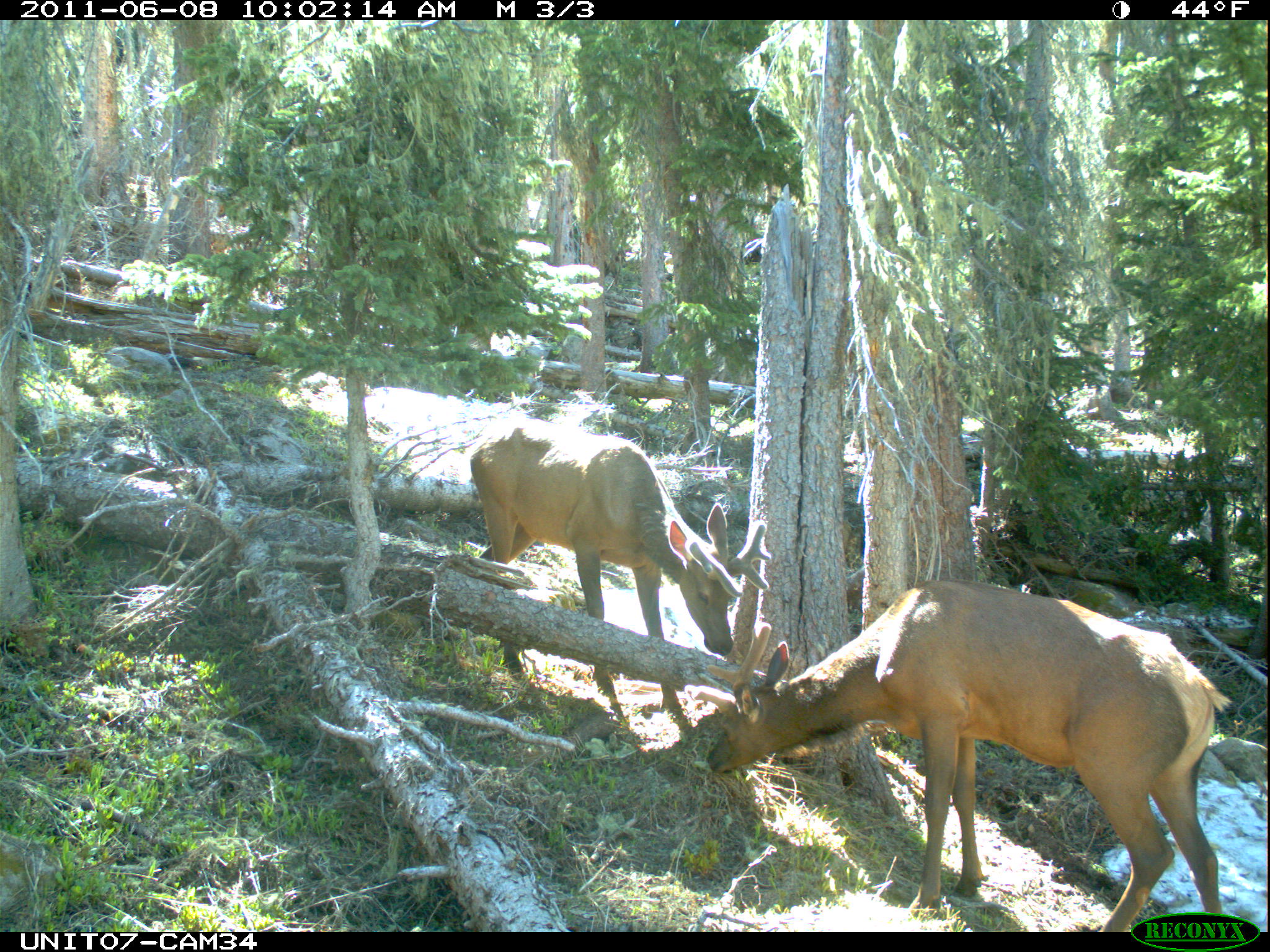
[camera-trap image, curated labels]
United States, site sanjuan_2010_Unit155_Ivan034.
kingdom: Animalia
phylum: Chordata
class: Mammalia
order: Artiodactyla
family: Cervidae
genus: Cervus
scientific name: Cervus elaphus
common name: red deer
Cervus elaphus (red deer).